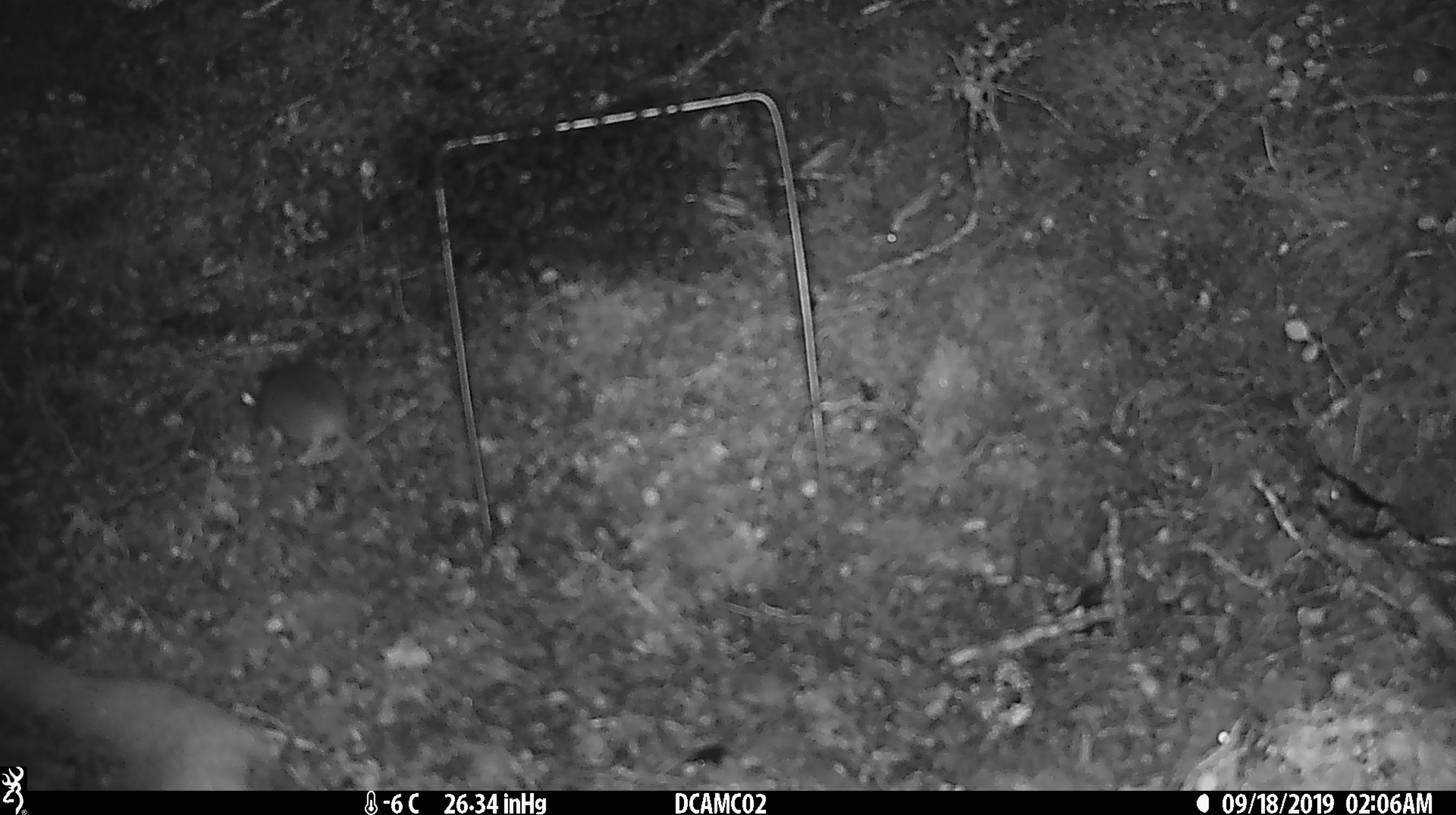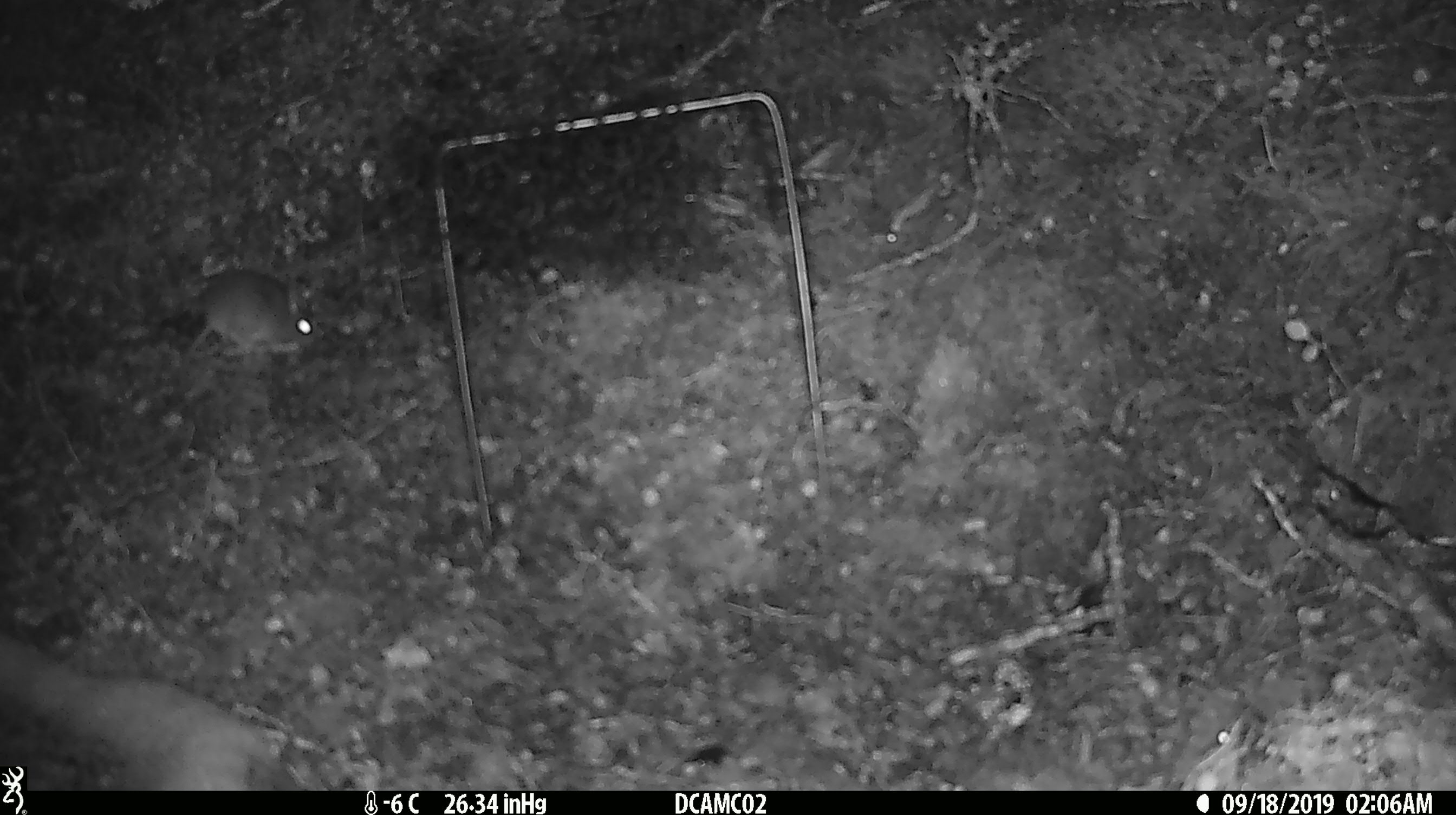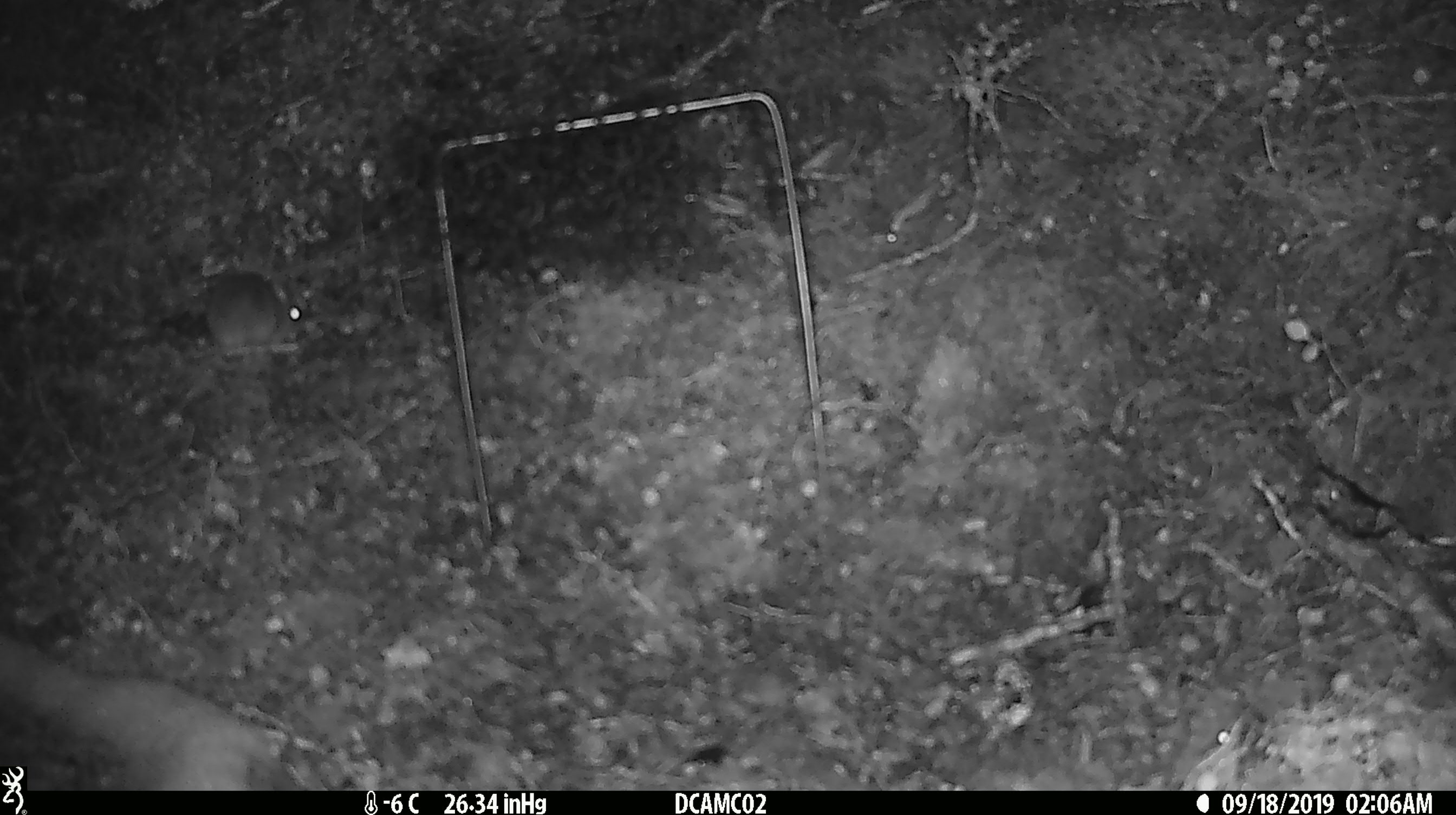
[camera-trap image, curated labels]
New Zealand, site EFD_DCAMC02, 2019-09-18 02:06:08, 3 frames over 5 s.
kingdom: Animalia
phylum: Chordata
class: Mammalia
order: Rodentia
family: Muridae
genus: Mus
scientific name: Mus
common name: mouse